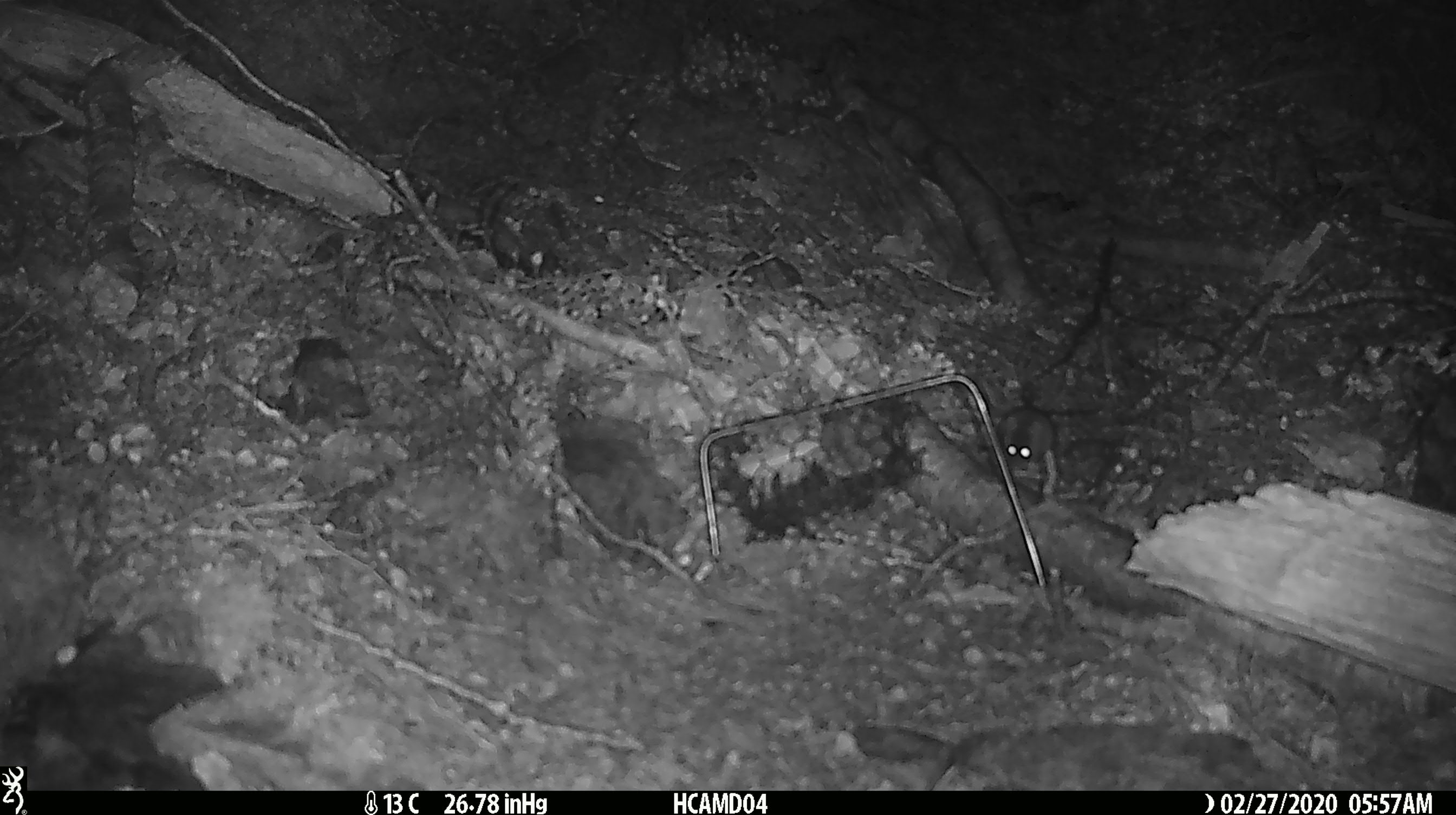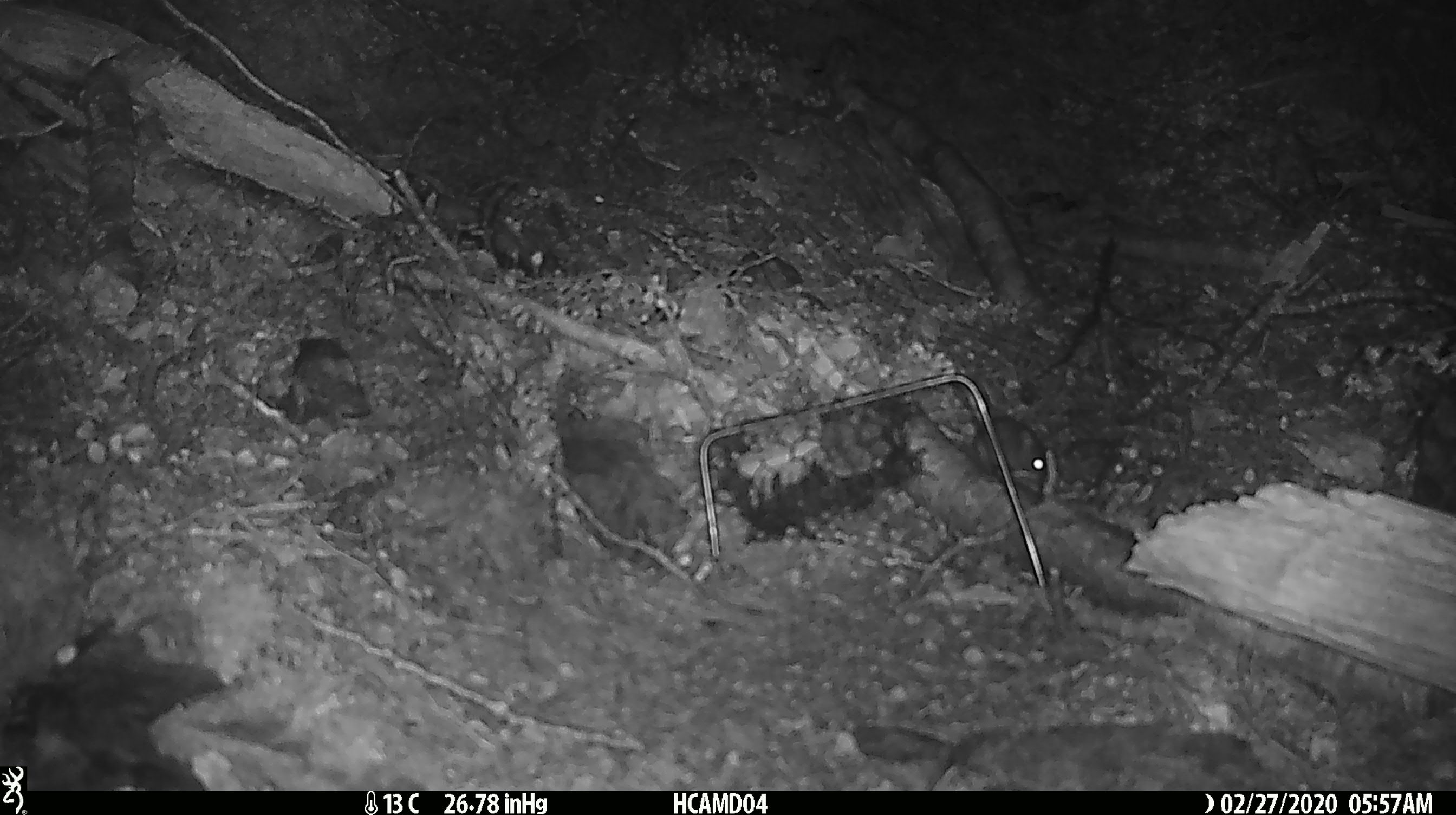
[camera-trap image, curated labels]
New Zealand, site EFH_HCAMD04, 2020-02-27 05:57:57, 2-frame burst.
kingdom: Animalia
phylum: Chordata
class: Mammalia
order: Rodentia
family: Muridae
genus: Mus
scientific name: Mus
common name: mouse